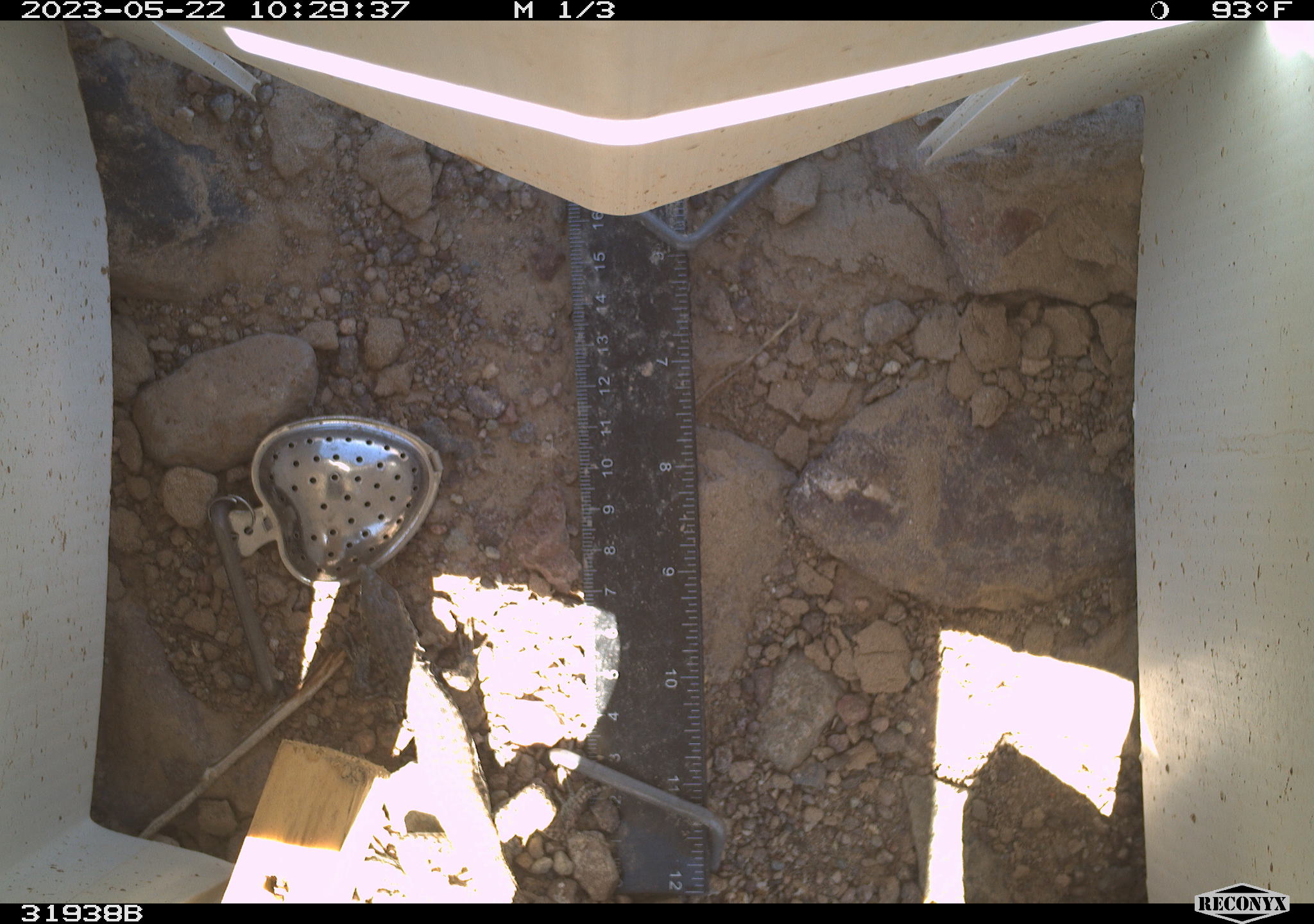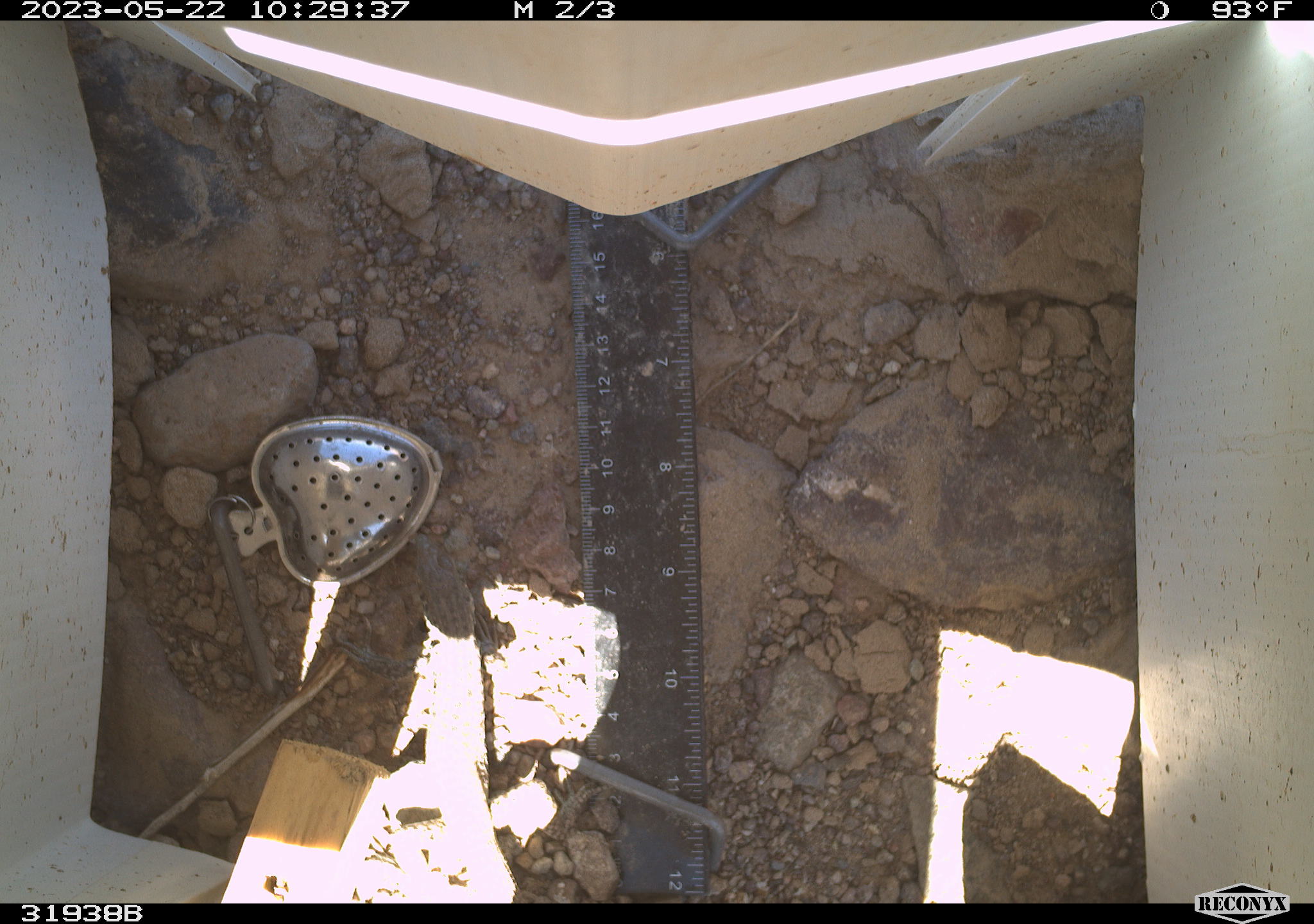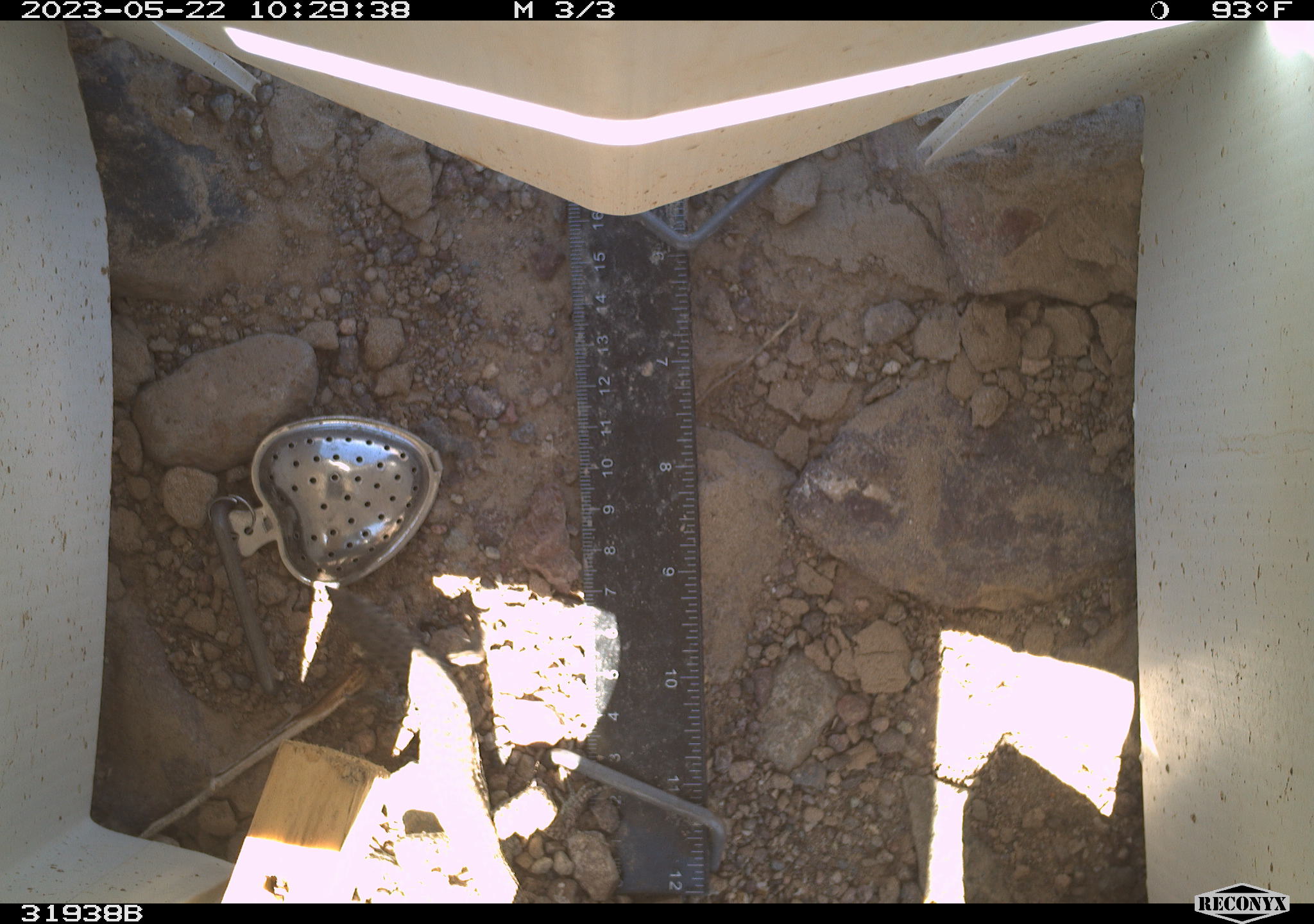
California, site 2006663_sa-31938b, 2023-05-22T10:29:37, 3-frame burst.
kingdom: Animalia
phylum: Chordata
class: Reptilia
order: Squamata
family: Teiidae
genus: Aspidoscelis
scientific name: Aspidoscelis tigris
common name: western whiptail